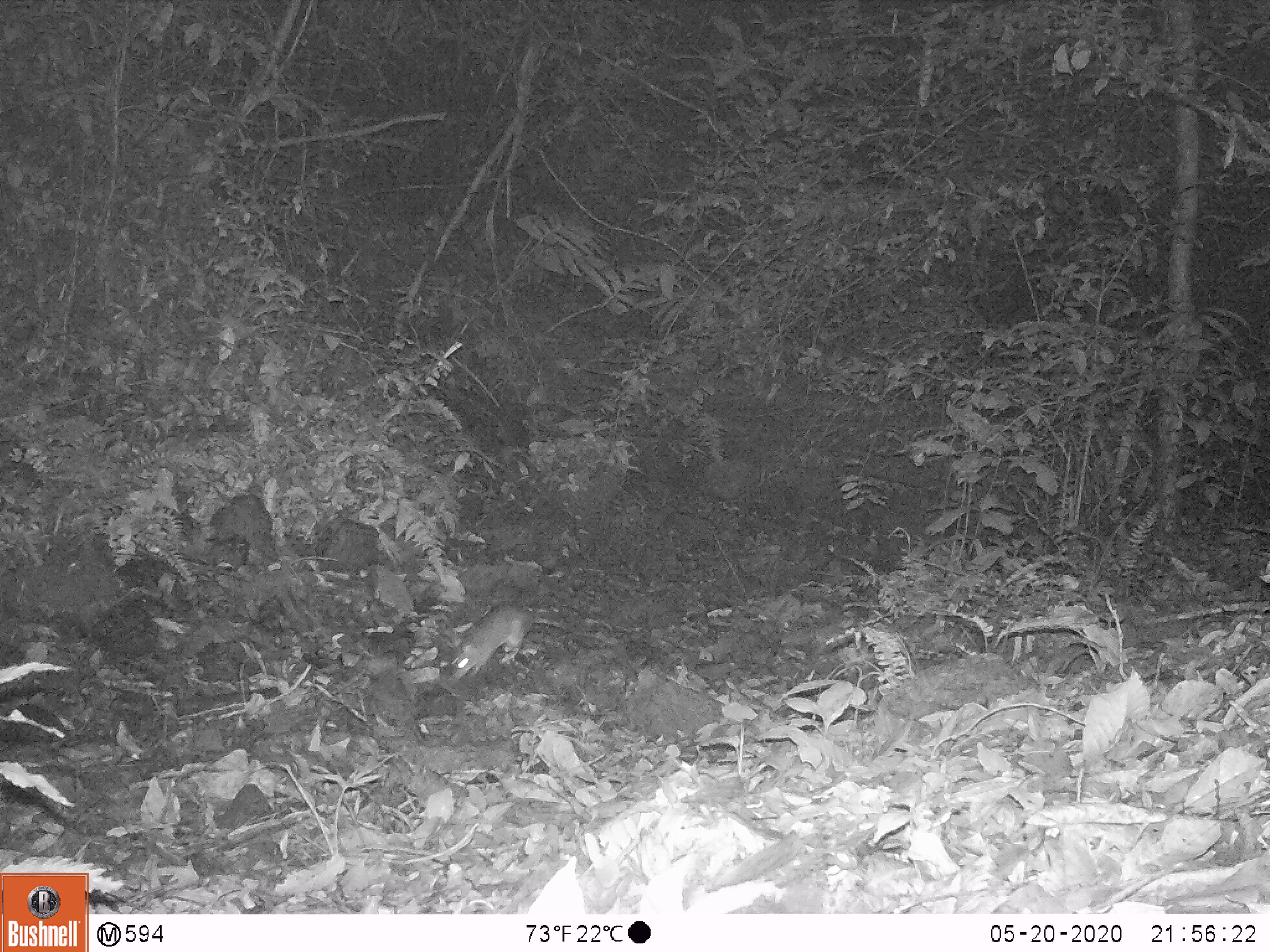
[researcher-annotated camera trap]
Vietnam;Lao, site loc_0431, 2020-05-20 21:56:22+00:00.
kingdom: Animalia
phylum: Chordata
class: Mammalia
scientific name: Mammalia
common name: mammal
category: unidentified small mammal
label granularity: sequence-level